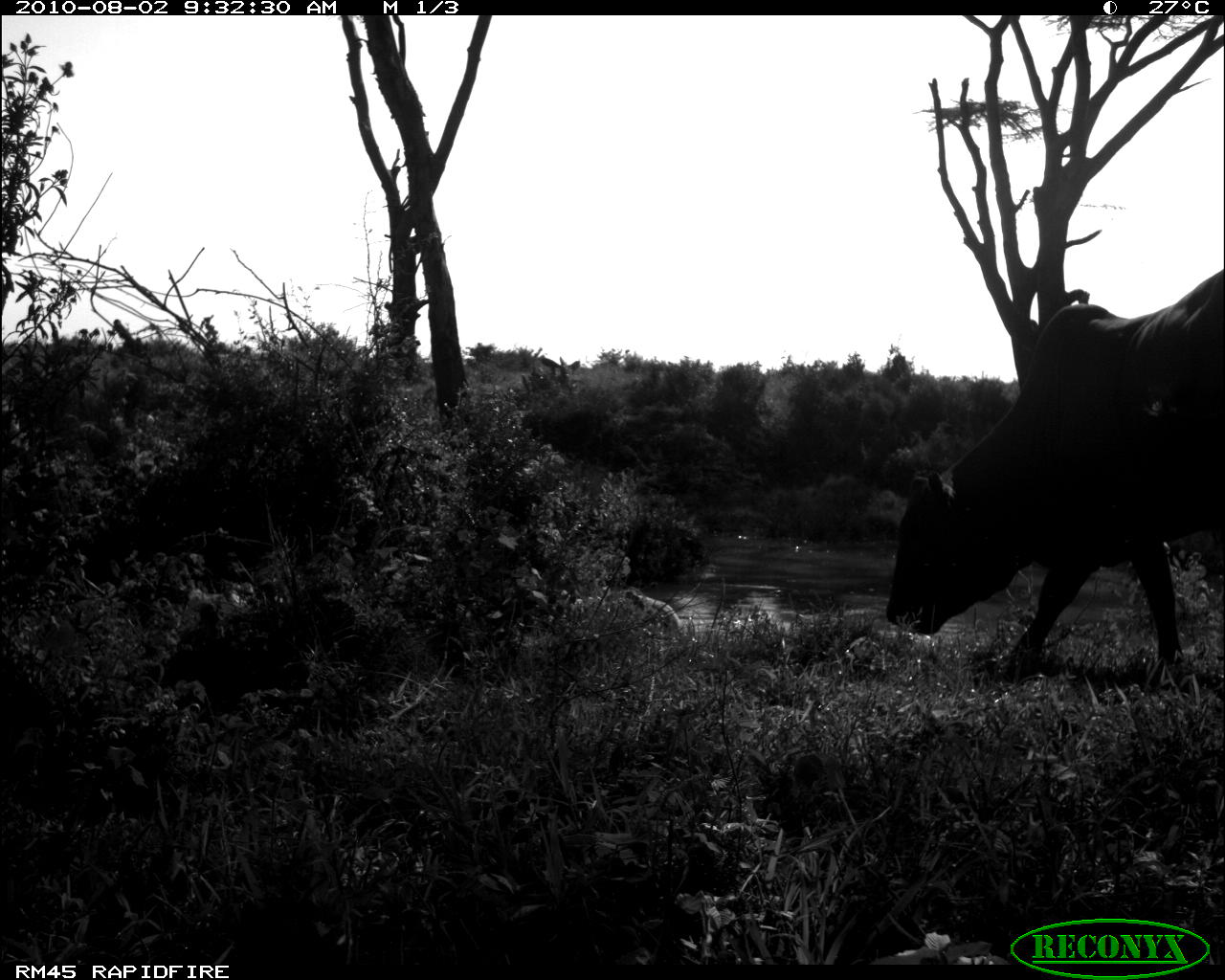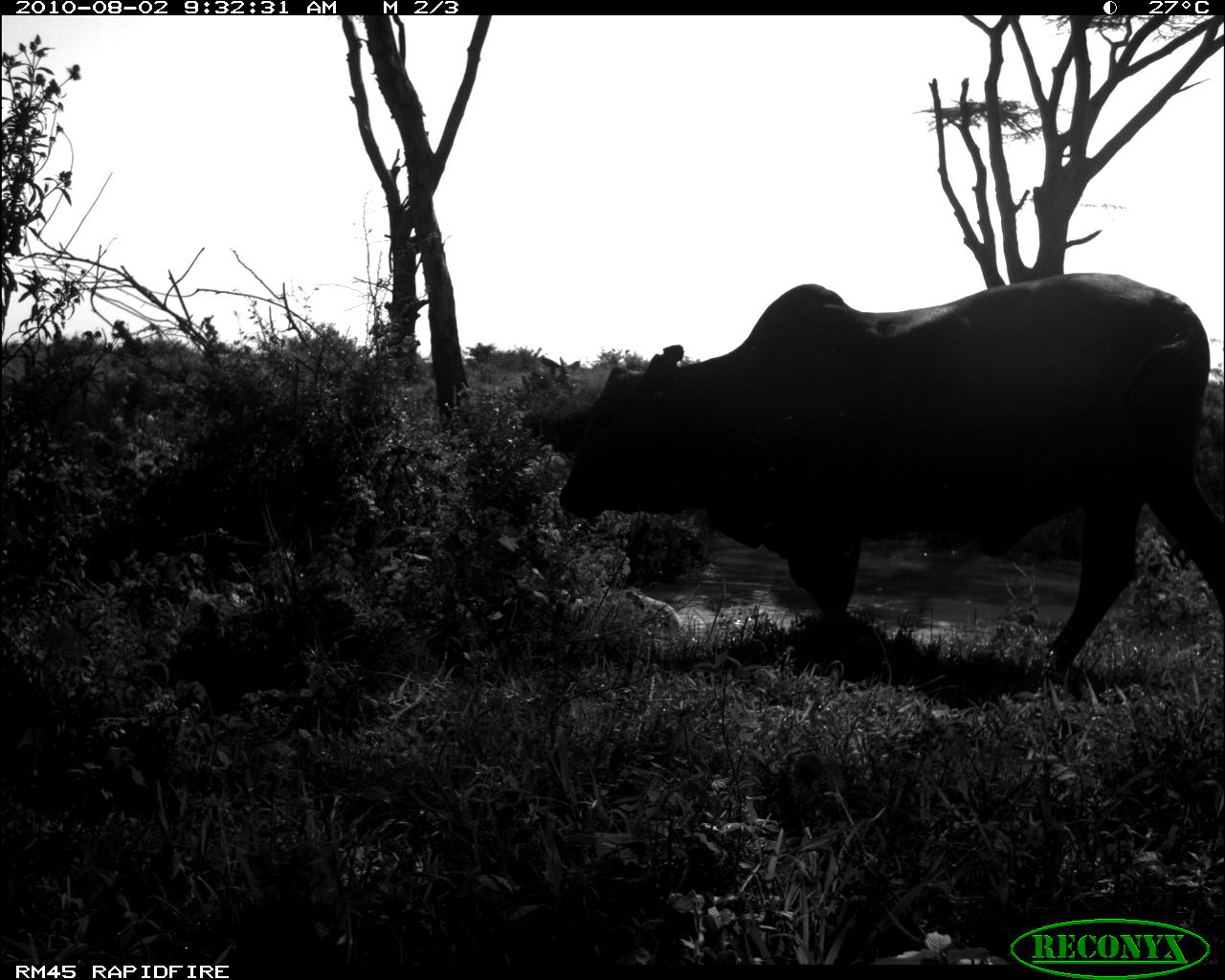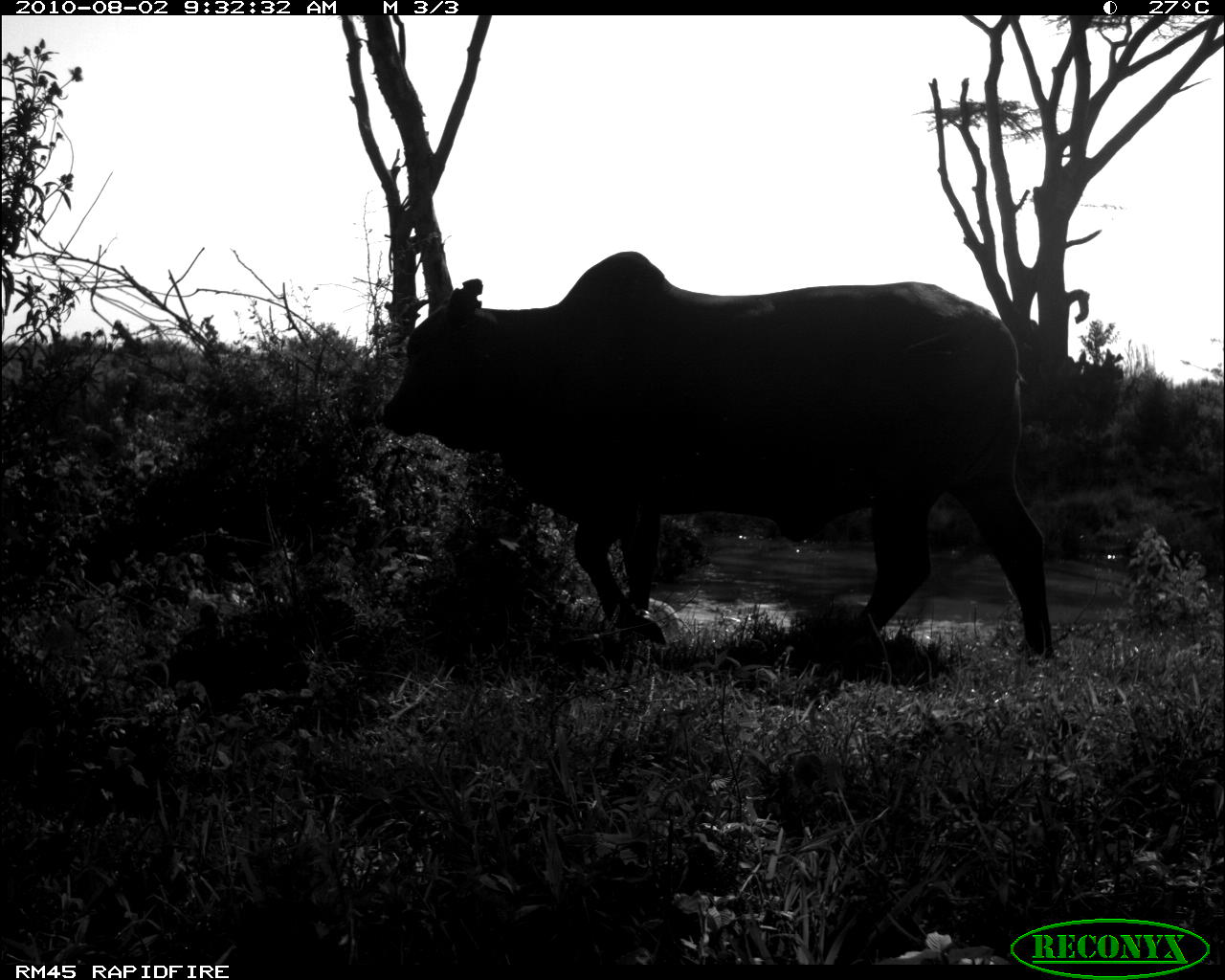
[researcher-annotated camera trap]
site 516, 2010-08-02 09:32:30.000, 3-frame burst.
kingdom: Animalia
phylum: Chordata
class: Mammalia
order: Artiodactyla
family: Bovidae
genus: Bos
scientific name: Bos taurus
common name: domestic cattle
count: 1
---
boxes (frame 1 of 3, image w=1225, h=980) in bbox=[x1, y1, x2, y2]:
bos taurus: bbox=[884, 266, 1225, 664]; bbox=[636, 593, 682, 624]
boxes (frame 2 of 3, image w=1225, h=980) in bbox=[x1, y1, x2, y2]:
bos taurus: bbox=[558, 273, 1225, 673]; bbox=[637, 595, 681, 627]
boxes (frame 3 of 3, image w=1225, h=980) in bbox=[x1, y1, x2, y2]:
bos taurus: bbox=[382, 251, 1055, 659]; bbox=[649, 597, 678, 619]